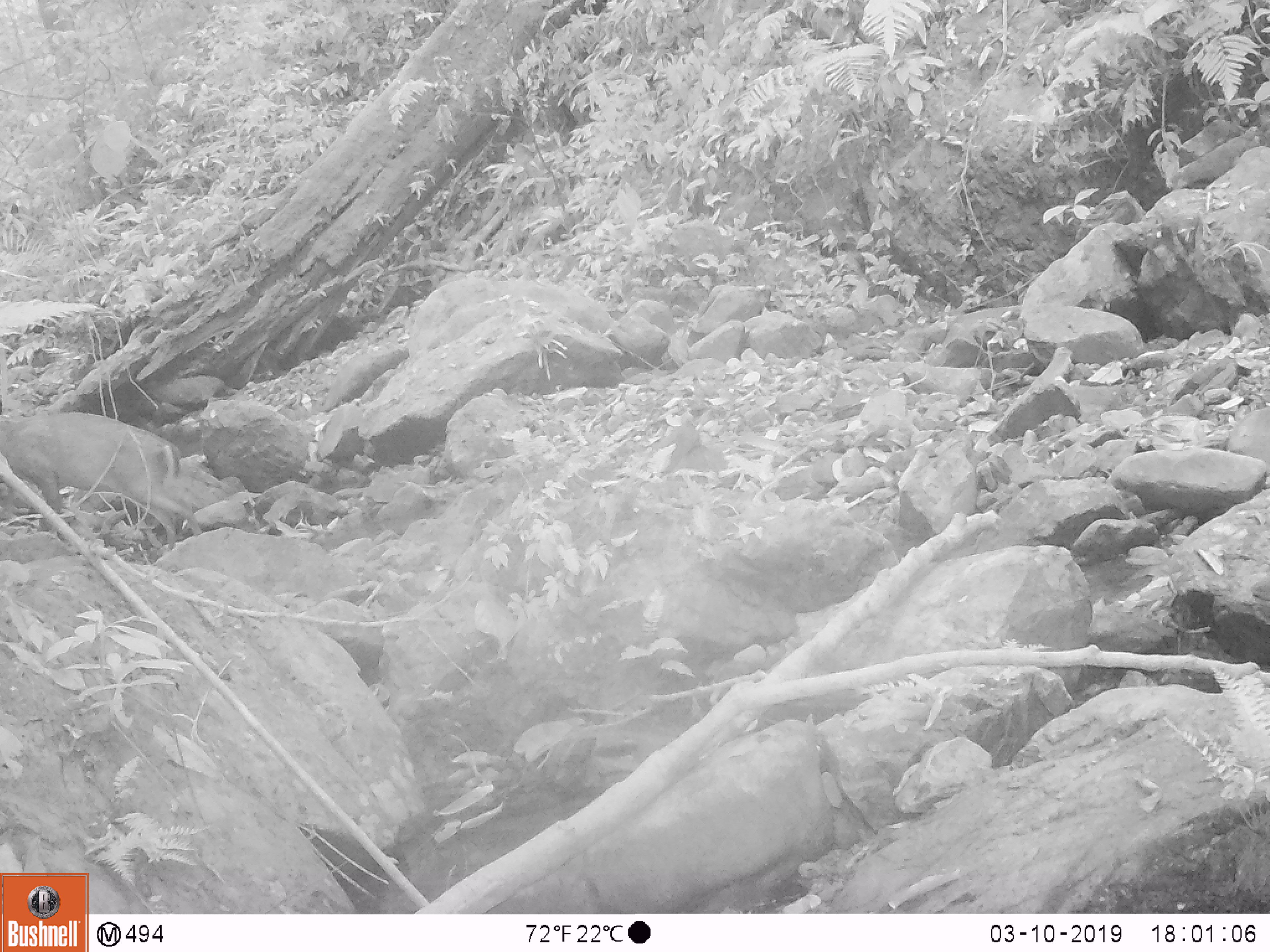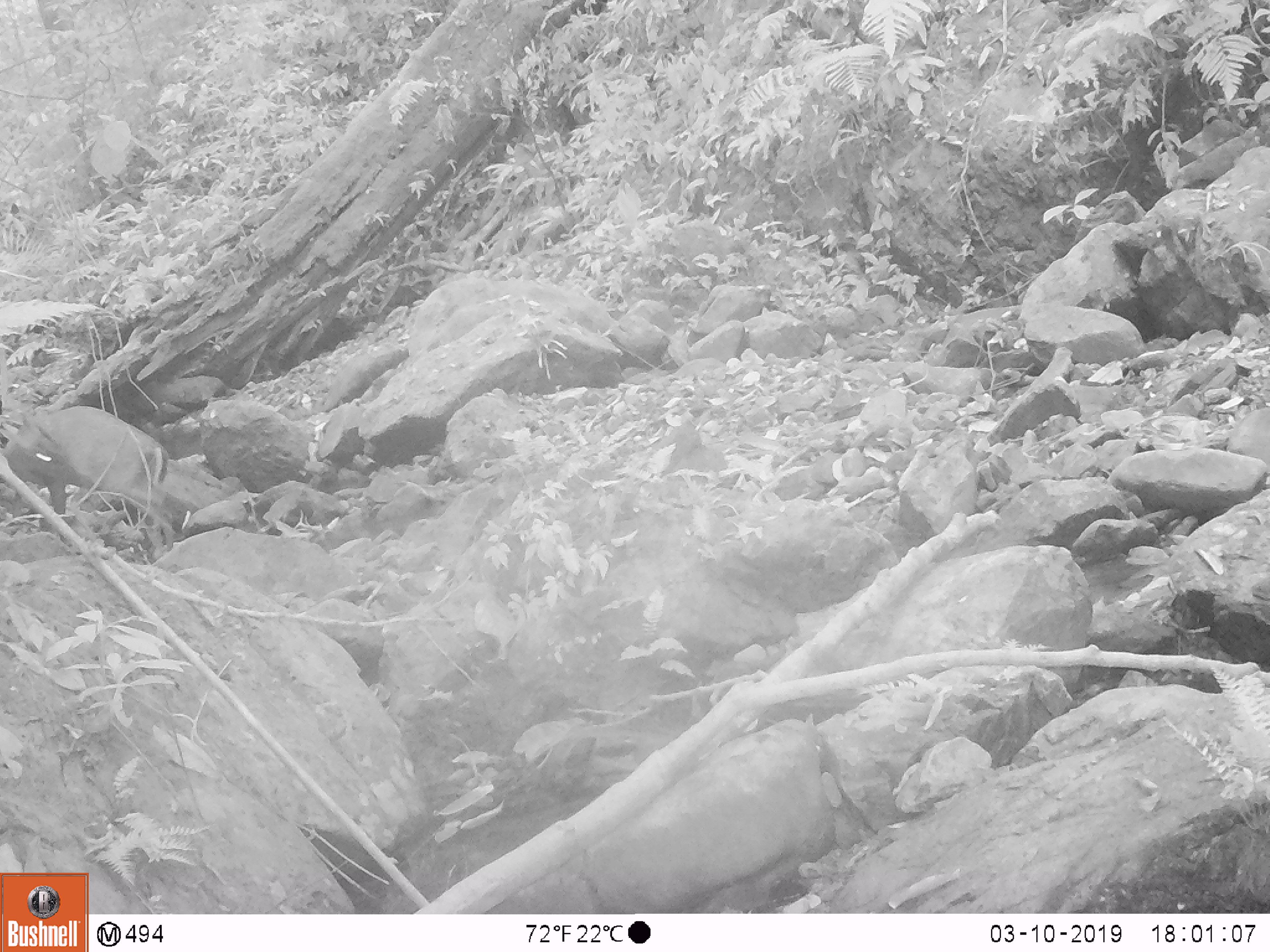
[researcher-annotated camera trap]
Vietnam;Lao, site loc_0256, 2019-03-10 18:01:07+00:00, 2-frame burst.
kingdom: Animalia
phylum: Chordata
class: Mammalia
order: Artiodactyla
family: Cervidae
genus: Muntiacus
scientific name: Muntiacus rooseveltorum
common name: roosevelt's muntjac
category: roosevelts muntjac group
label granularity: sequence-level